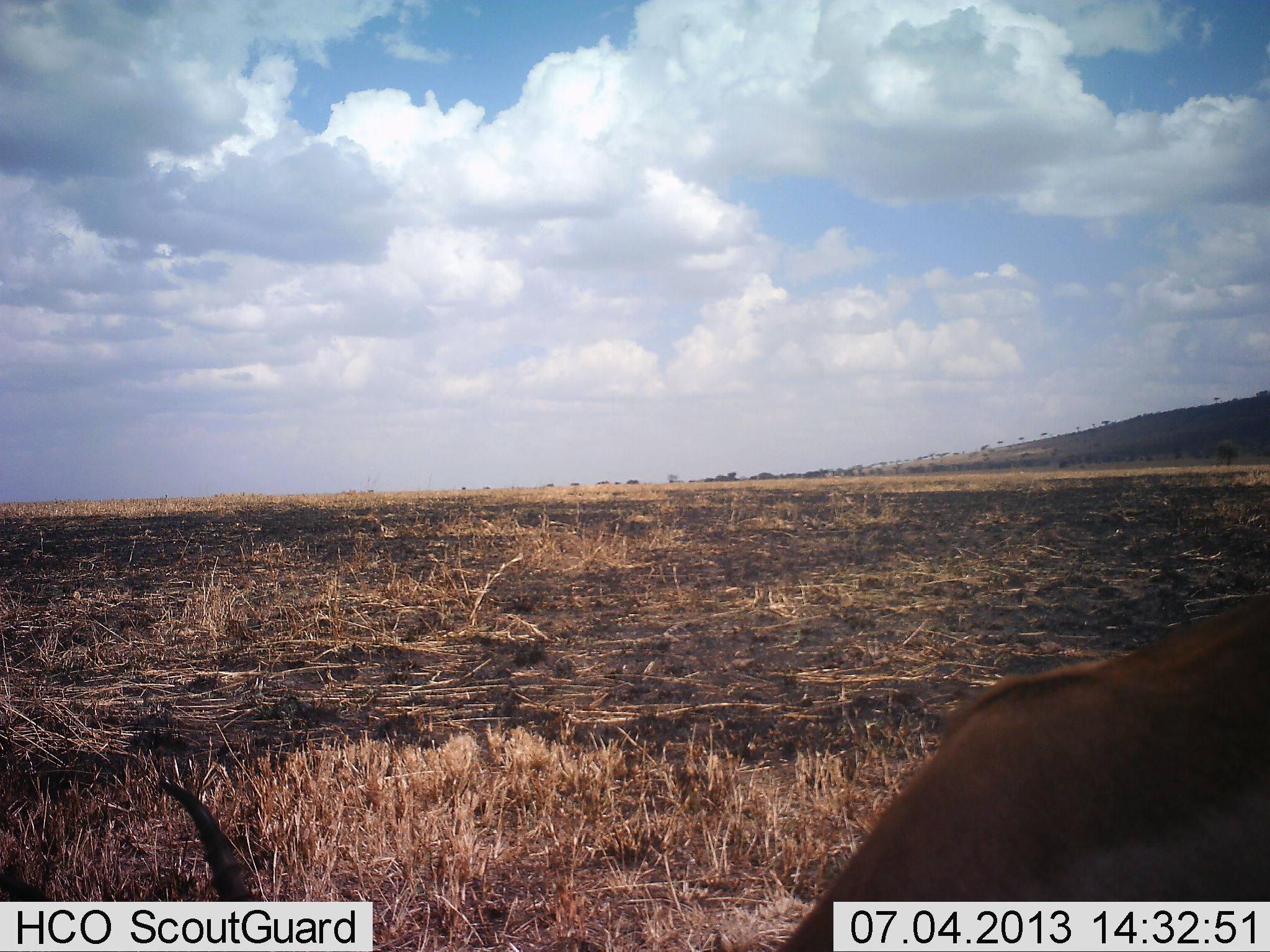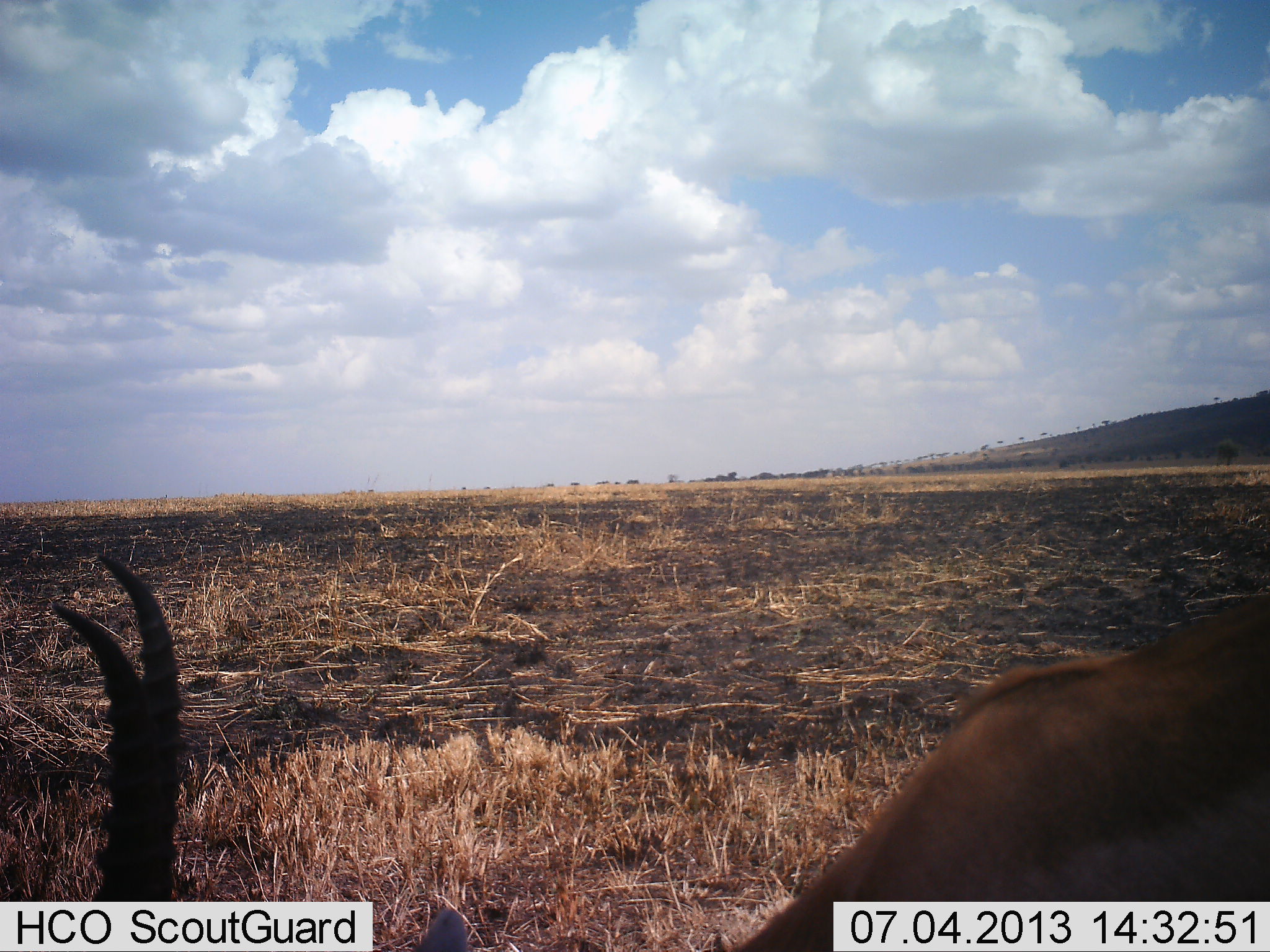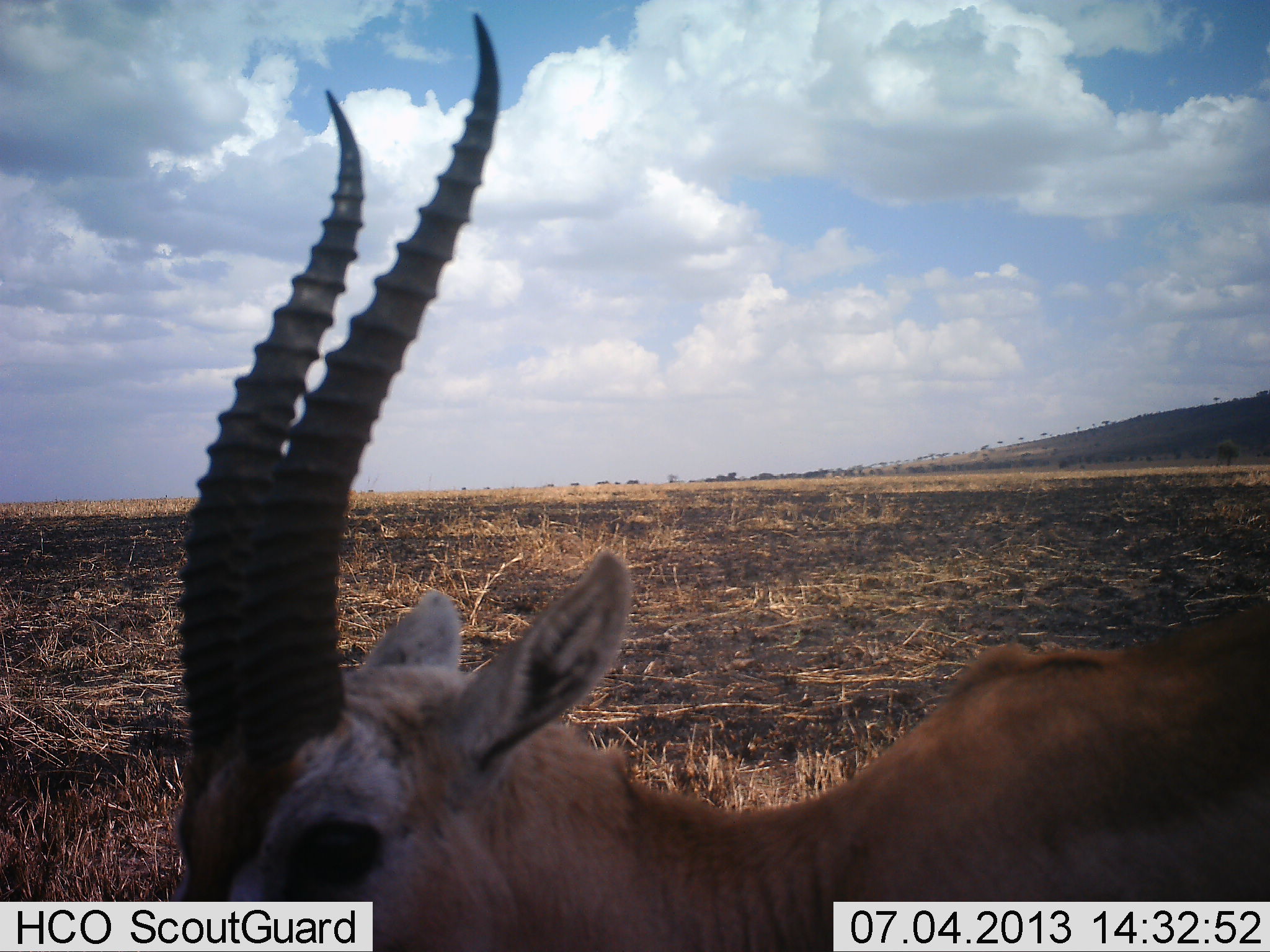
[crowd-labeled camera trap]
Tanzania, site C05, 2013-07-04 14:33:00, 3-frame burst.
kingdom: Animalia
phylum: Chordata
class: Mammalia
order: Artiodactyla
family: Bovidae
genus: Eudorcas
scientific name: Eudorcas thomsonii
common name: thomson's gazelle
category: gazellethomsons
Gazellethomsons (thomson's gazelle) (Eudorcas thomsonii), count 1. Behavior (volunteer vote fractions): standing 42%, resting 5%, moving 5%, interacting 0%. Young present (vote fraction): 0%. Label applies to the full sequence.